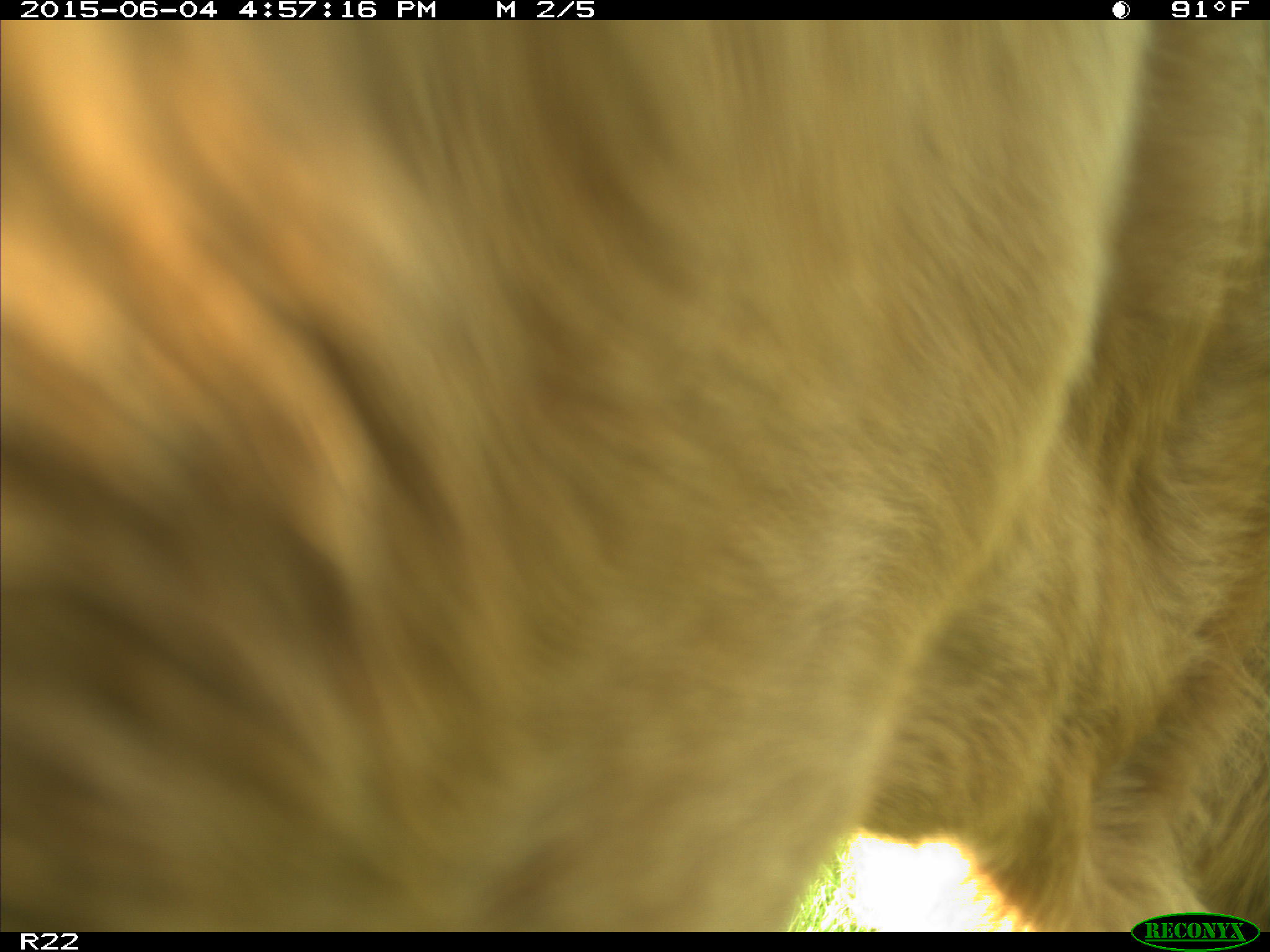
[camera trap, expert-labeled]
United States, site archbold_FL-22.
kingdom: Animalia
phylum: Chordata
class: Mammalia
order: Artiodactyla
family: Bovidae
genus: Bos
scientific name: Bos taurus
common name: domestic cow